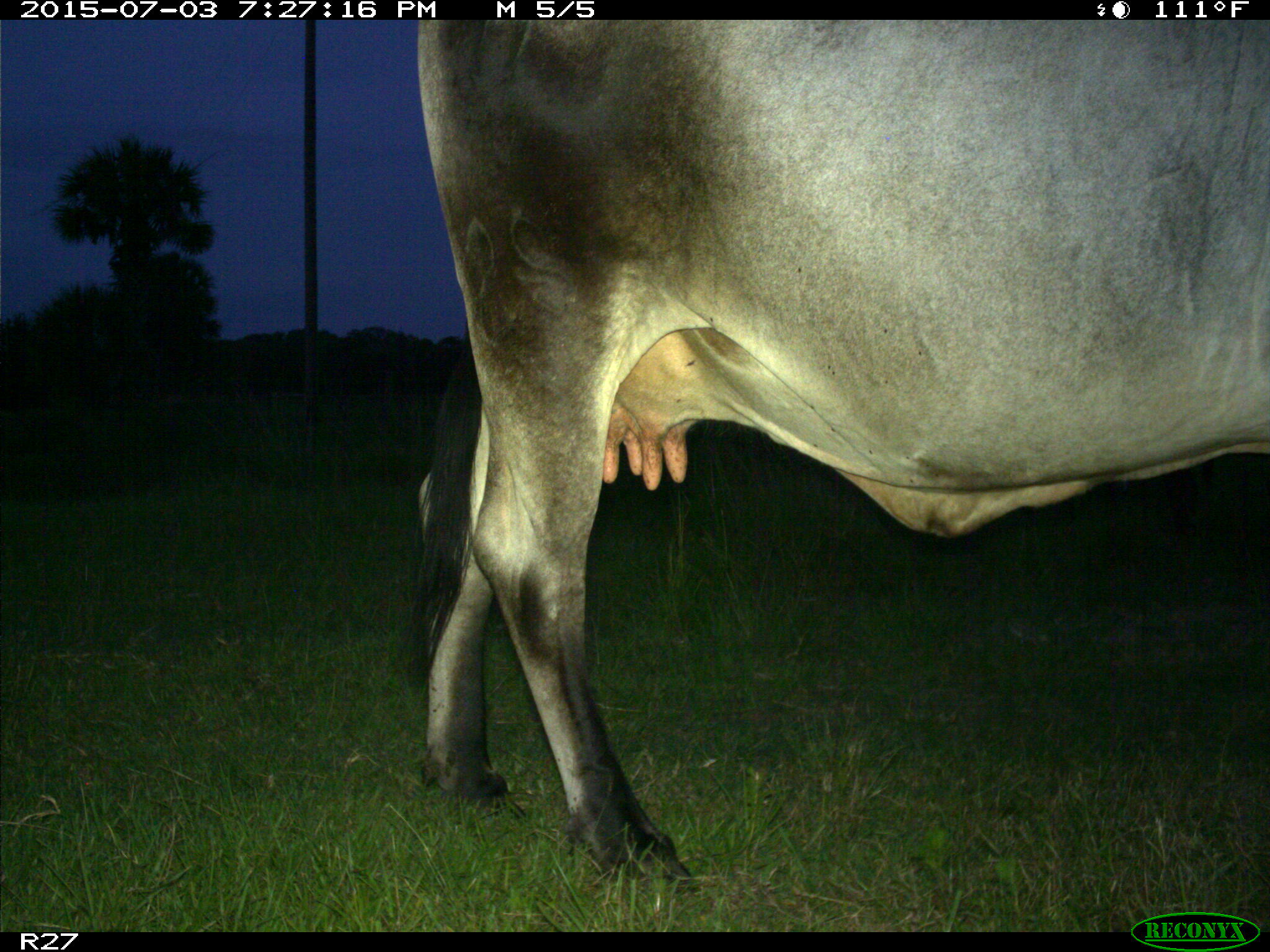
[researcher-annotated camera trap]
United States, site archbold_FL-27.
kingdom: Animalia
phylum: Chordata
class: Mammalia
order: Artiodactyla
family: Bovidae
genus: Bos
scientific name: Bos taurus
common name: domestic cow